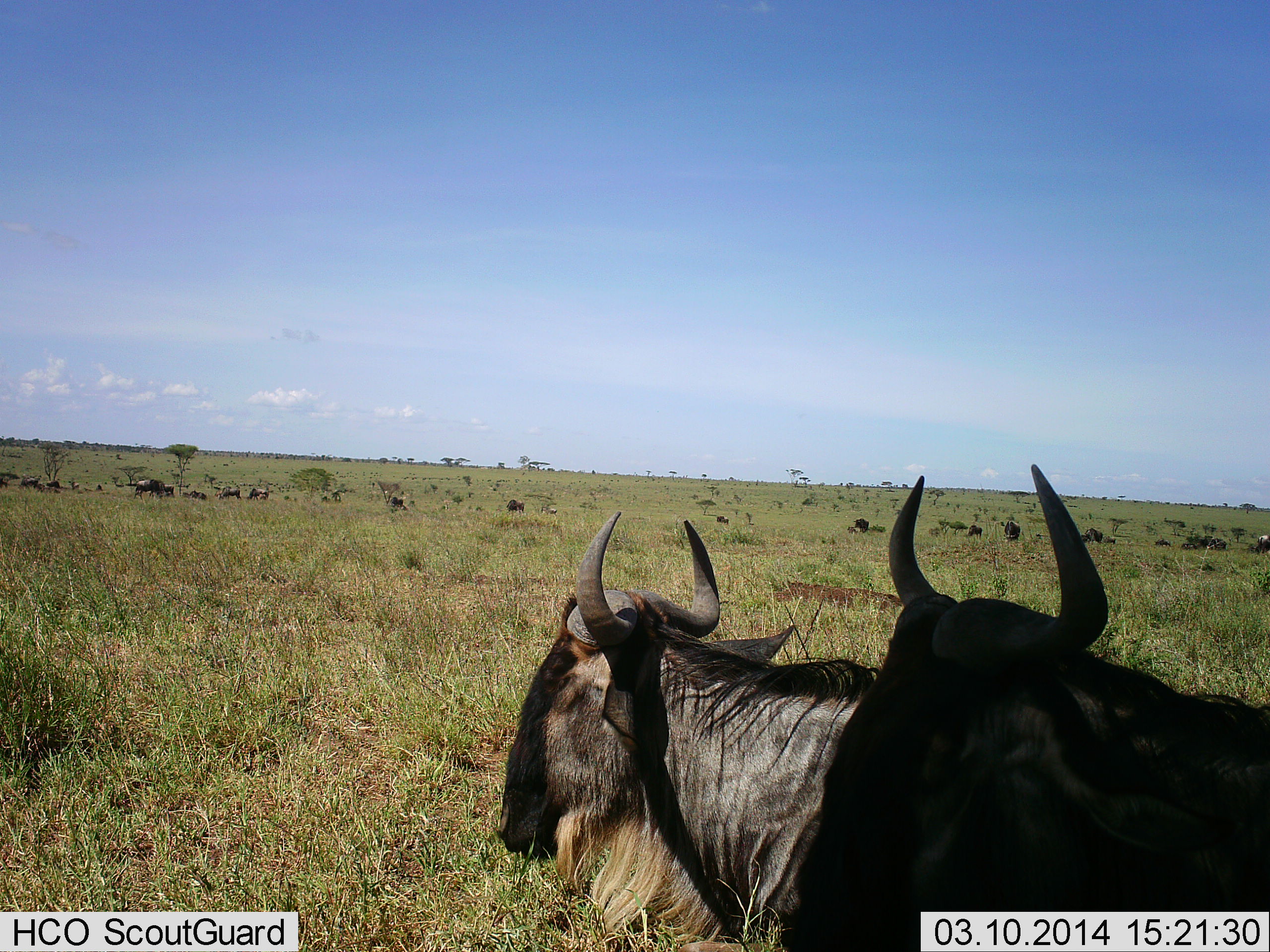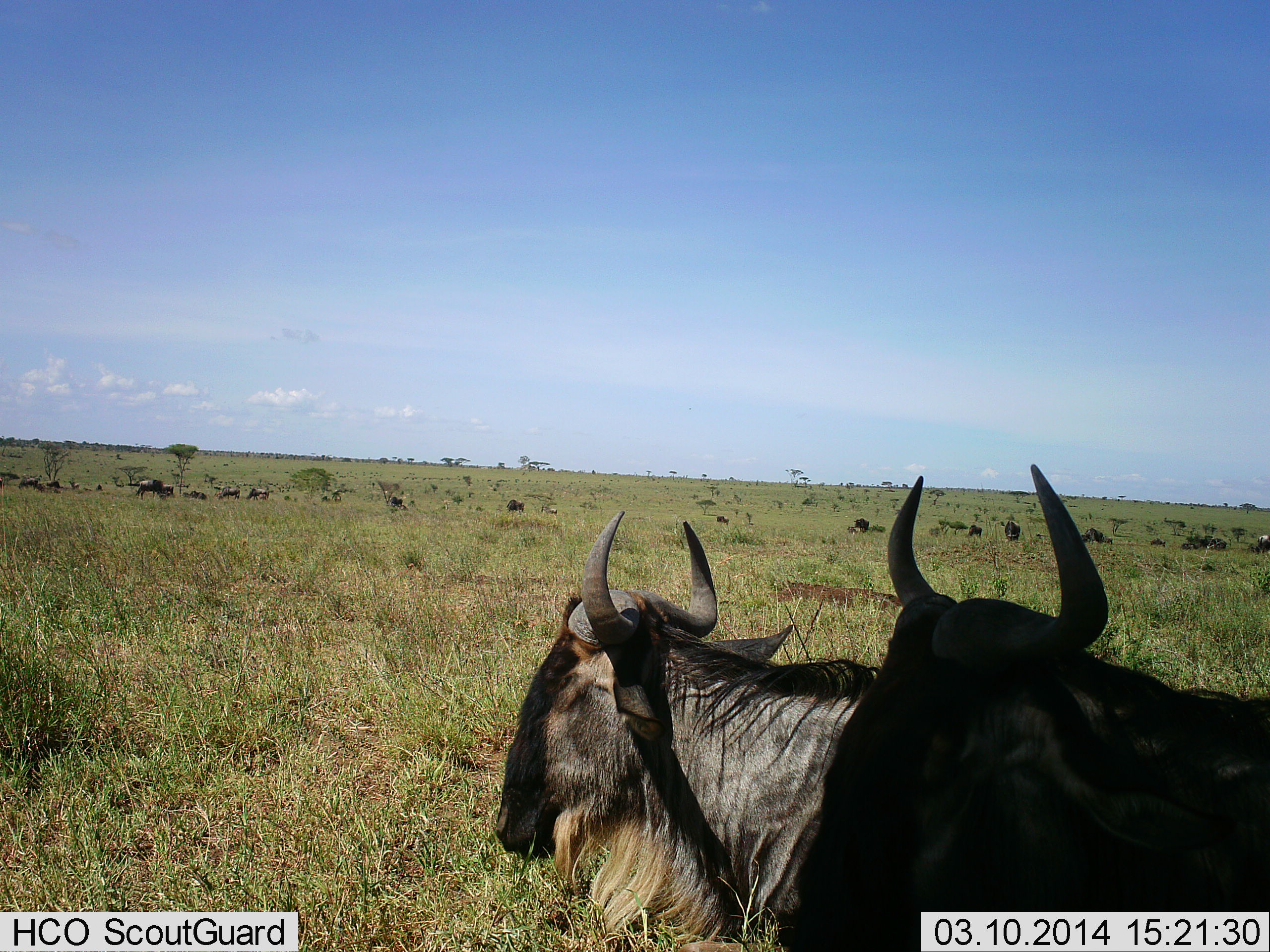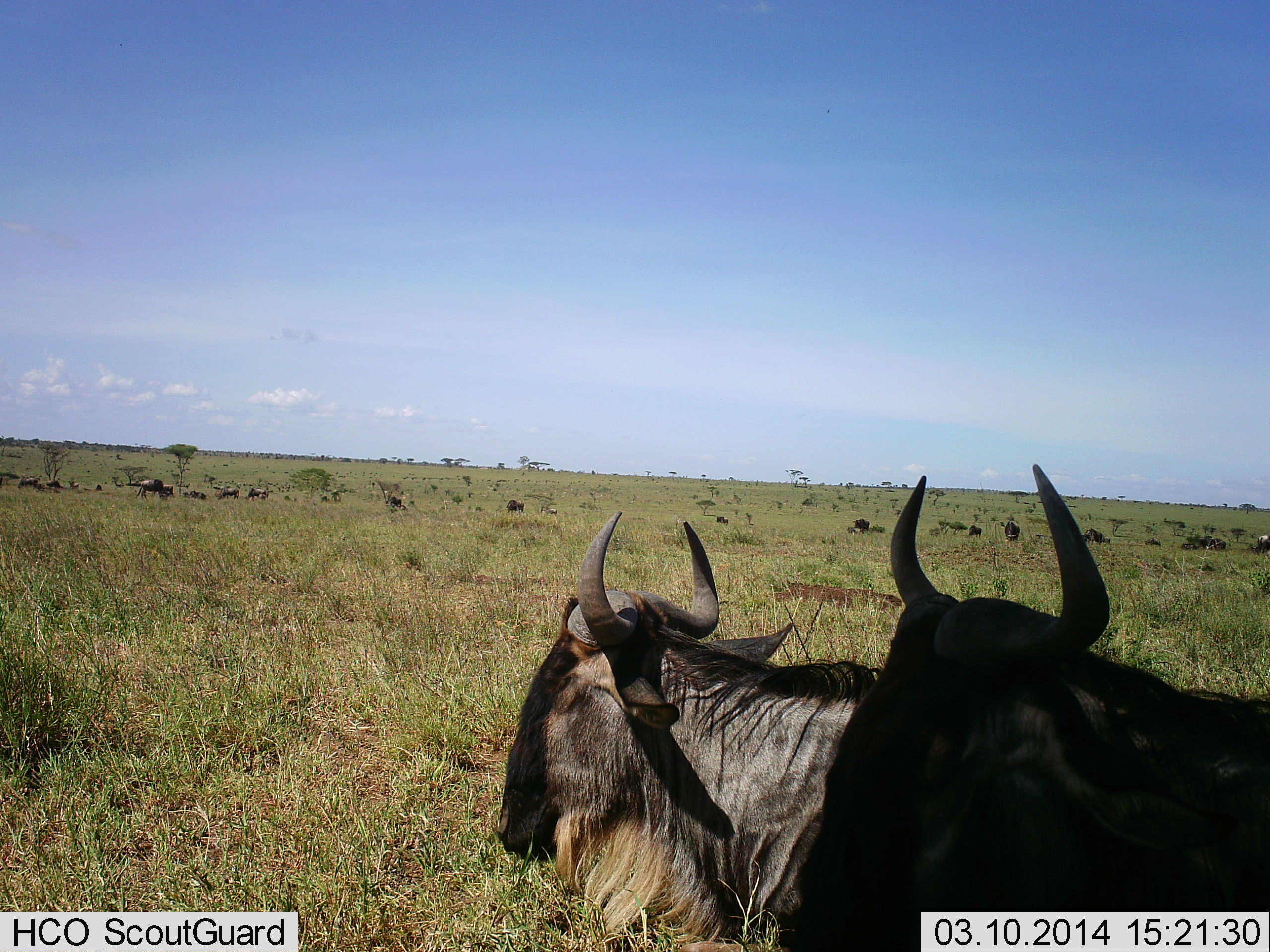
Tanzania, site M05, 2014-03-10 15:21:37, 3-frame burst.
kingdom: Animalia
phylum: Chordata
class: Mammalia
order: Artiodactyla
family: Bovidae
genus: Connochaetes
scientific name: Connochaetes taurinus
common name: blue wildebeest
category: wildebeest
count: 11-50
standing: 70%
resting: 50%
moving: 30%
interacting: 0%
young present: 0%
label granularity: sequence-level